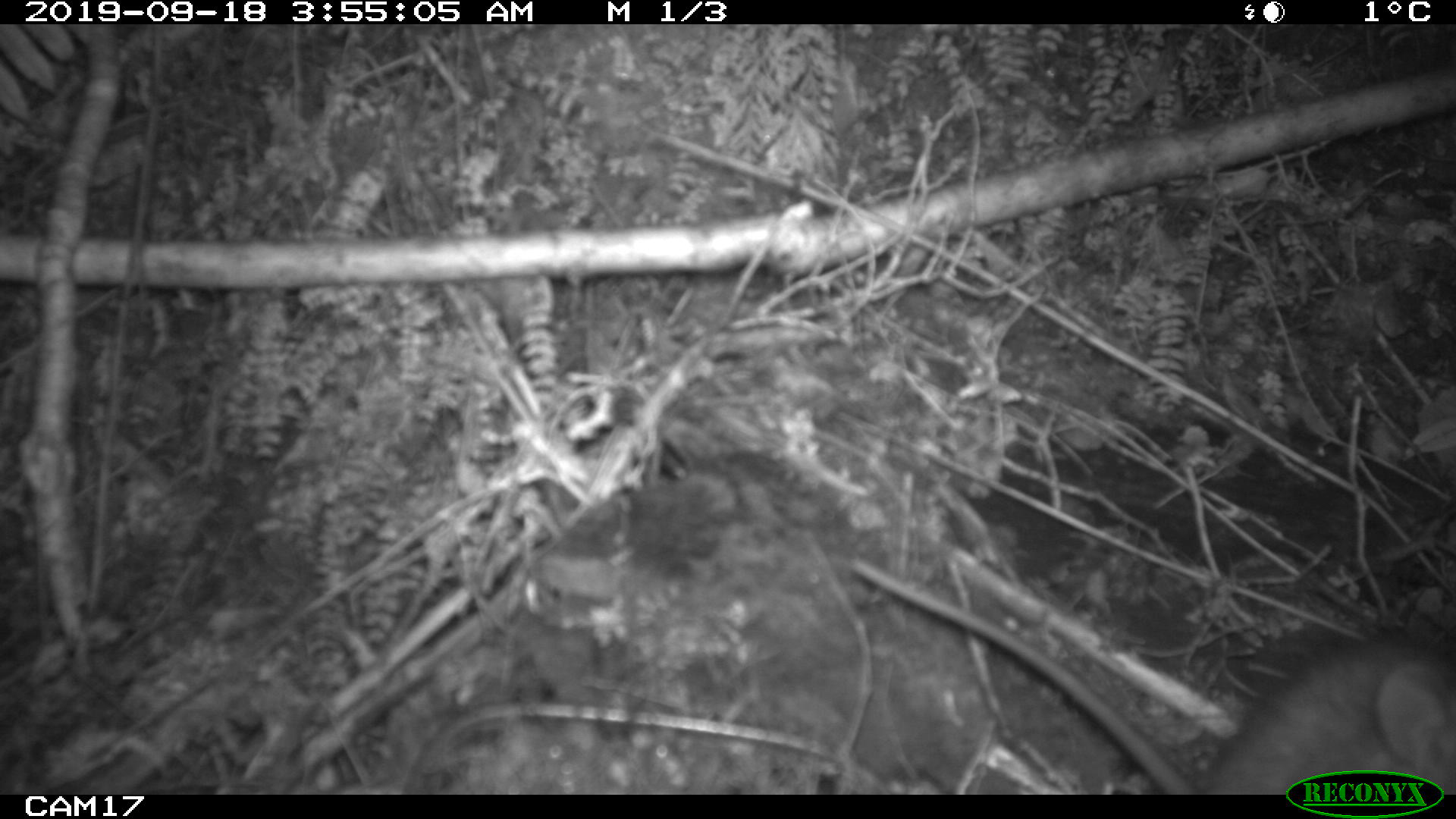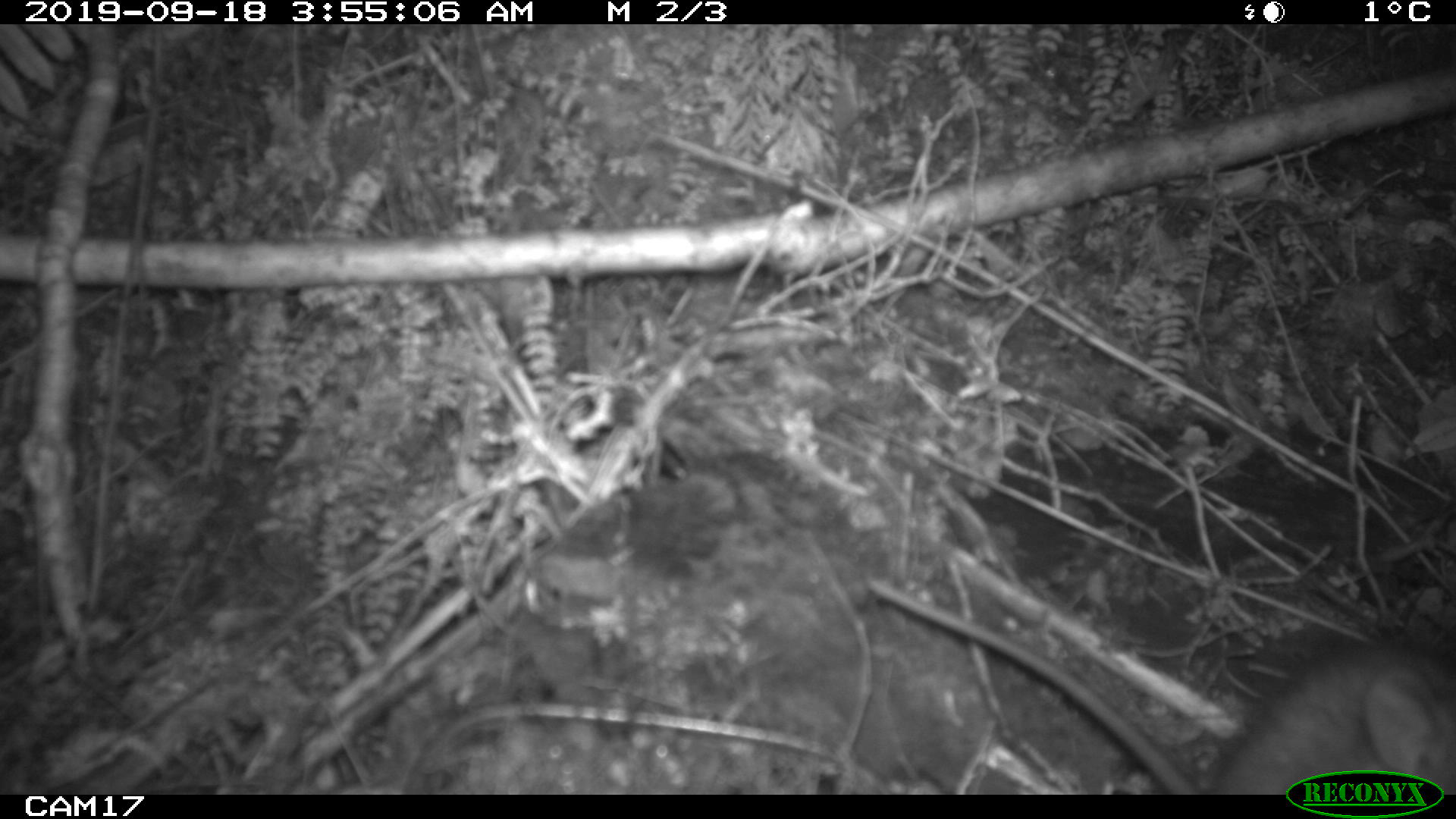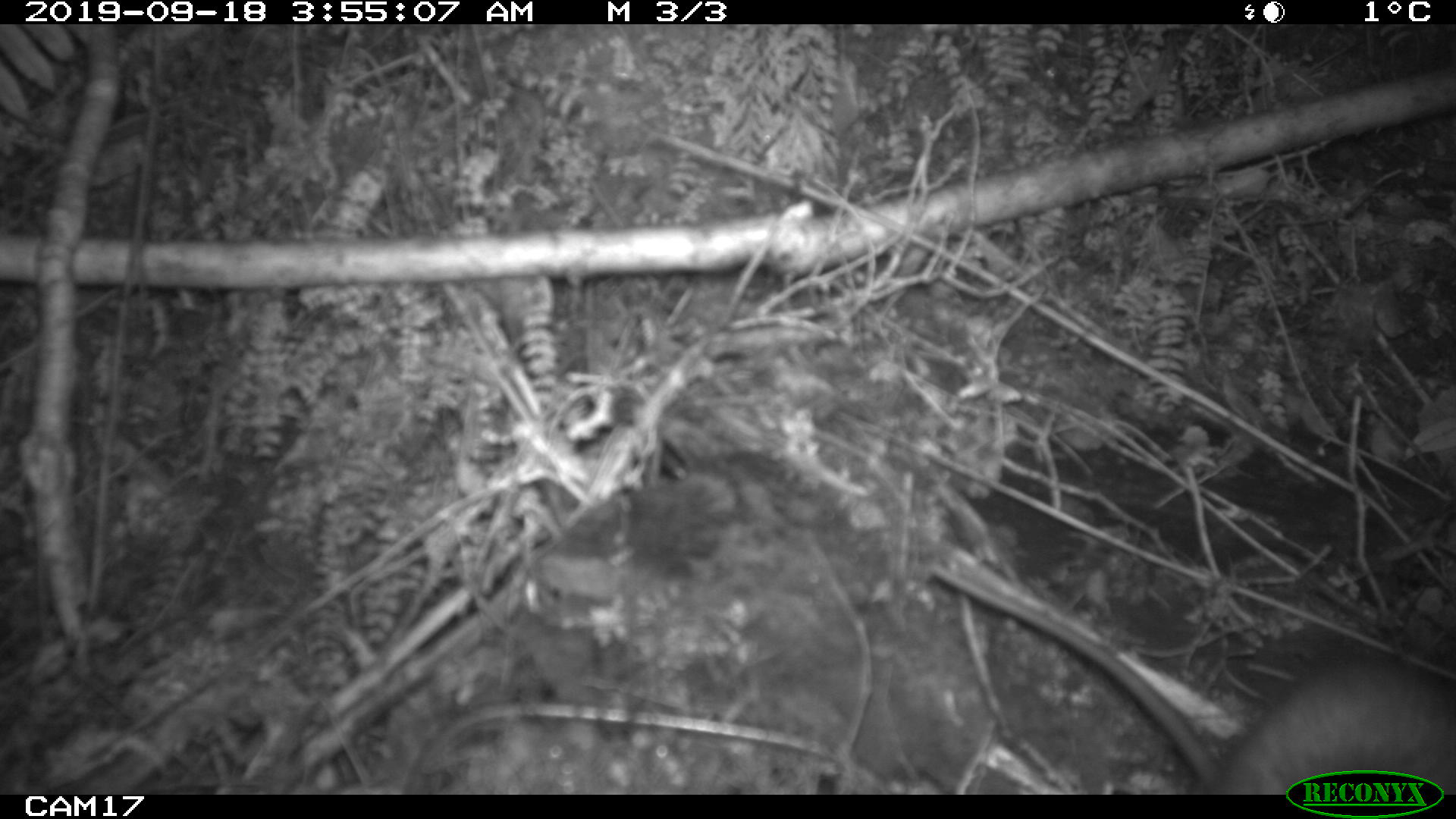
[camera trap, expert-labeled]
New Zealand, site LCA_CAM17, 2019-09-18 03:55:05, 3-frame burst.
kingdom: Animalia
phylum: Chordata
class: Mammalia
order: Rodentia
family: Muridae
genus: Rattus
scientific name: Rattus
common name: rat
Rat (Rattus).